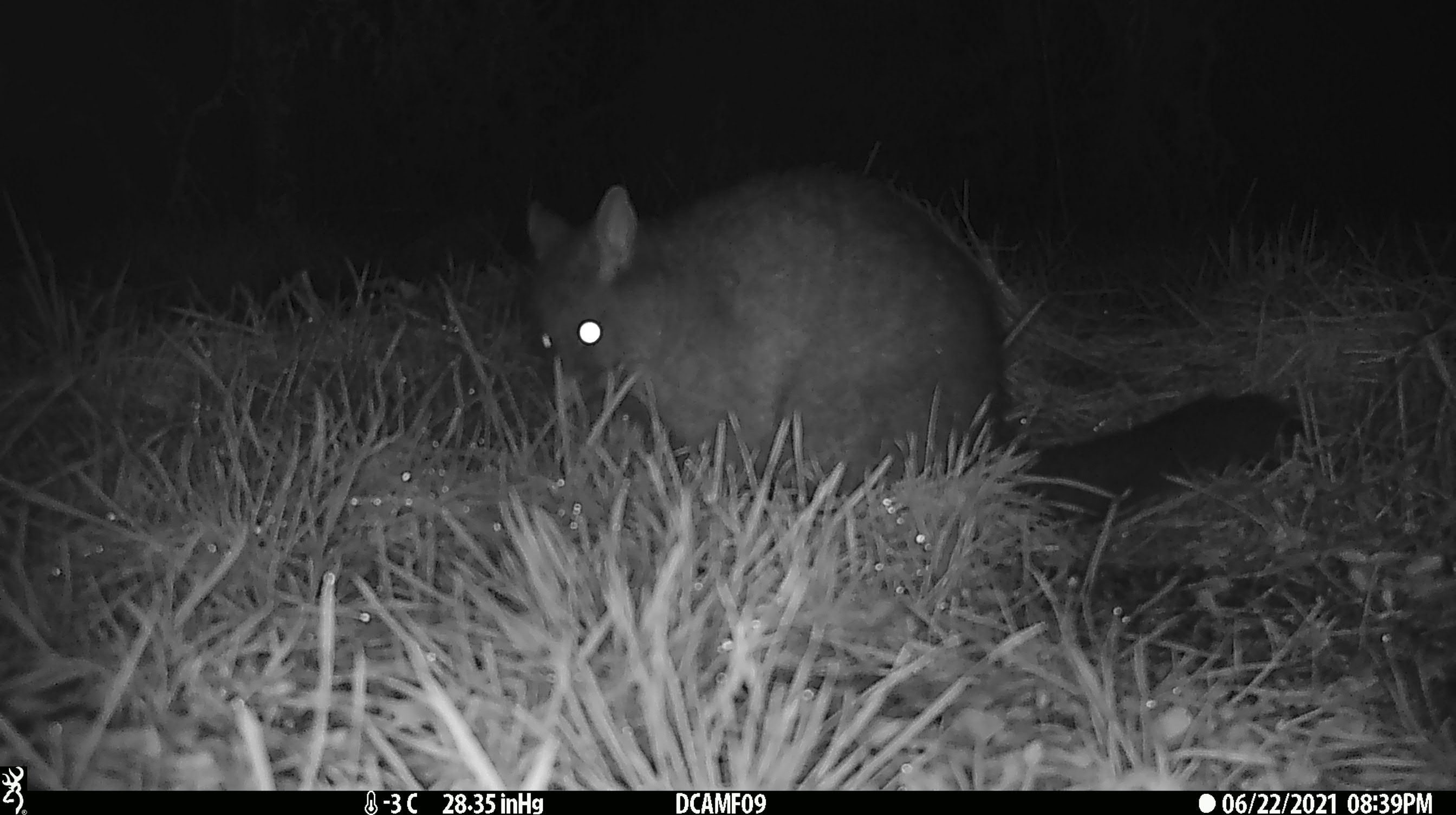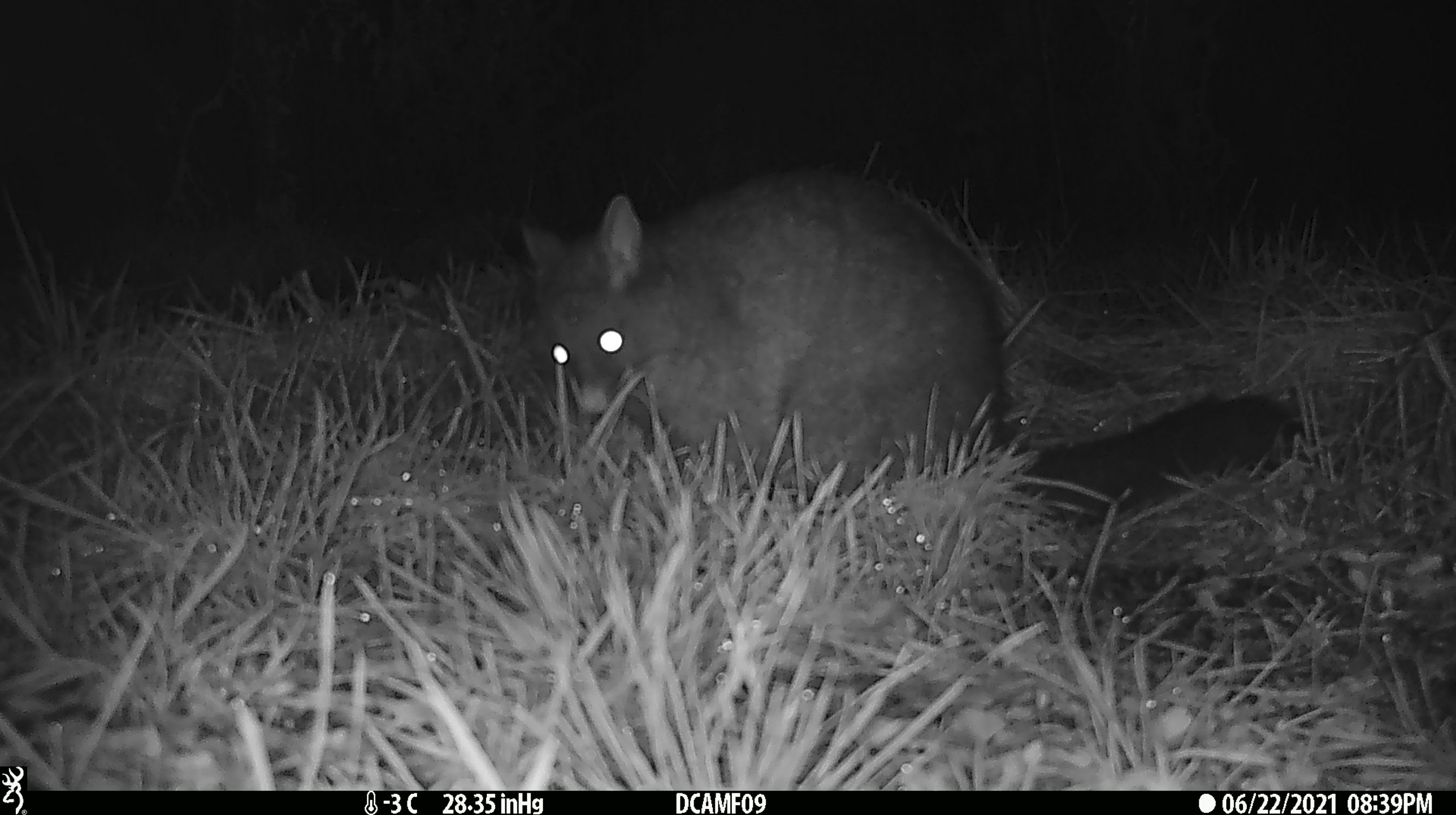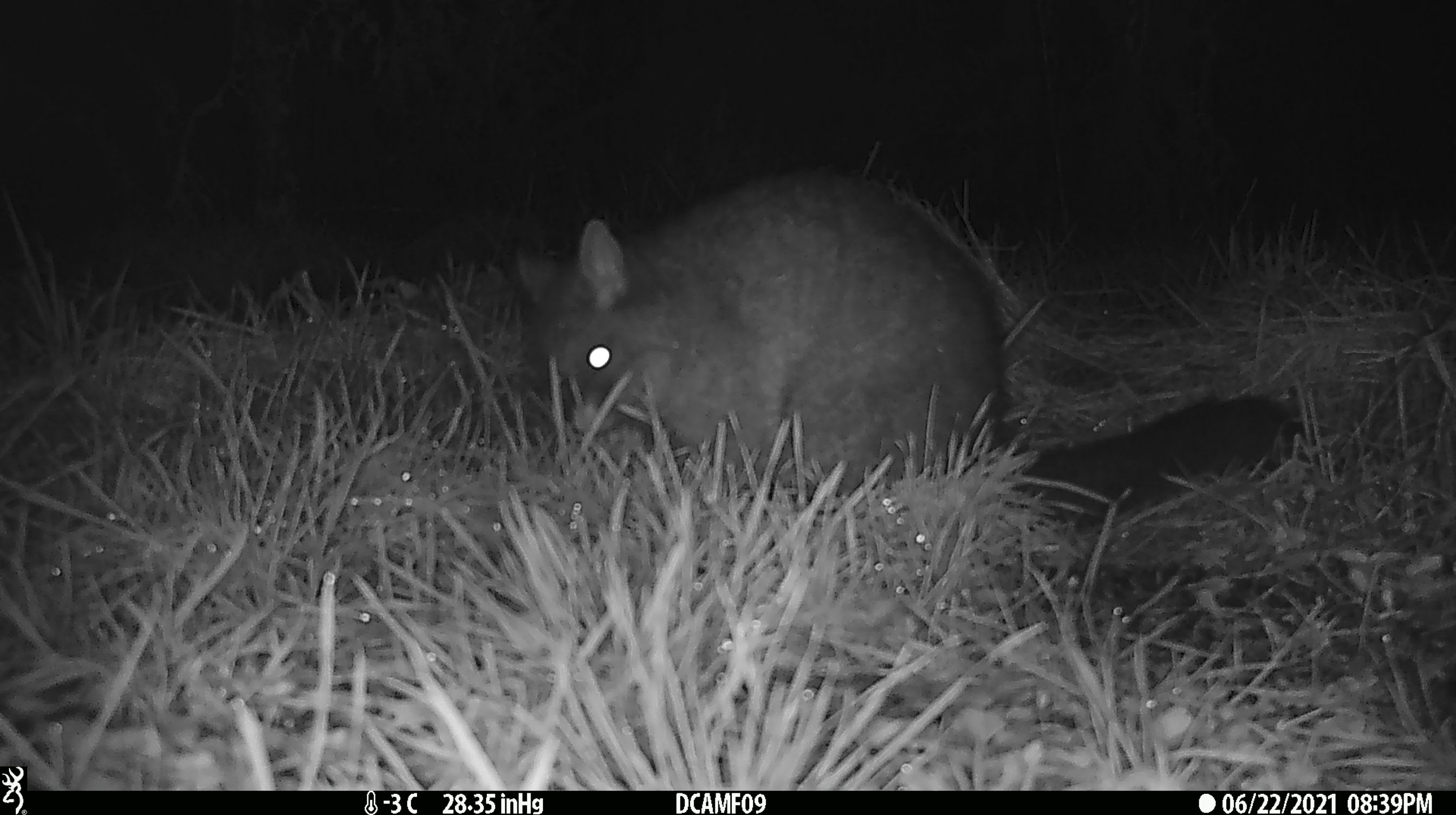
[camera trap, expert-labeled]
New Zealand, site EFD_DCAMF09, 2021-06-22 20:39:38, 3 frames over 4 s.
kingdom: Animalia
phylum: Chordata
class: Mammalia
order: Diprotodontia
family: Phalangeridae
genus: Trichosurus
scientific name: Trichosurus vulpecula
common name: common brushtail possum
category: possum